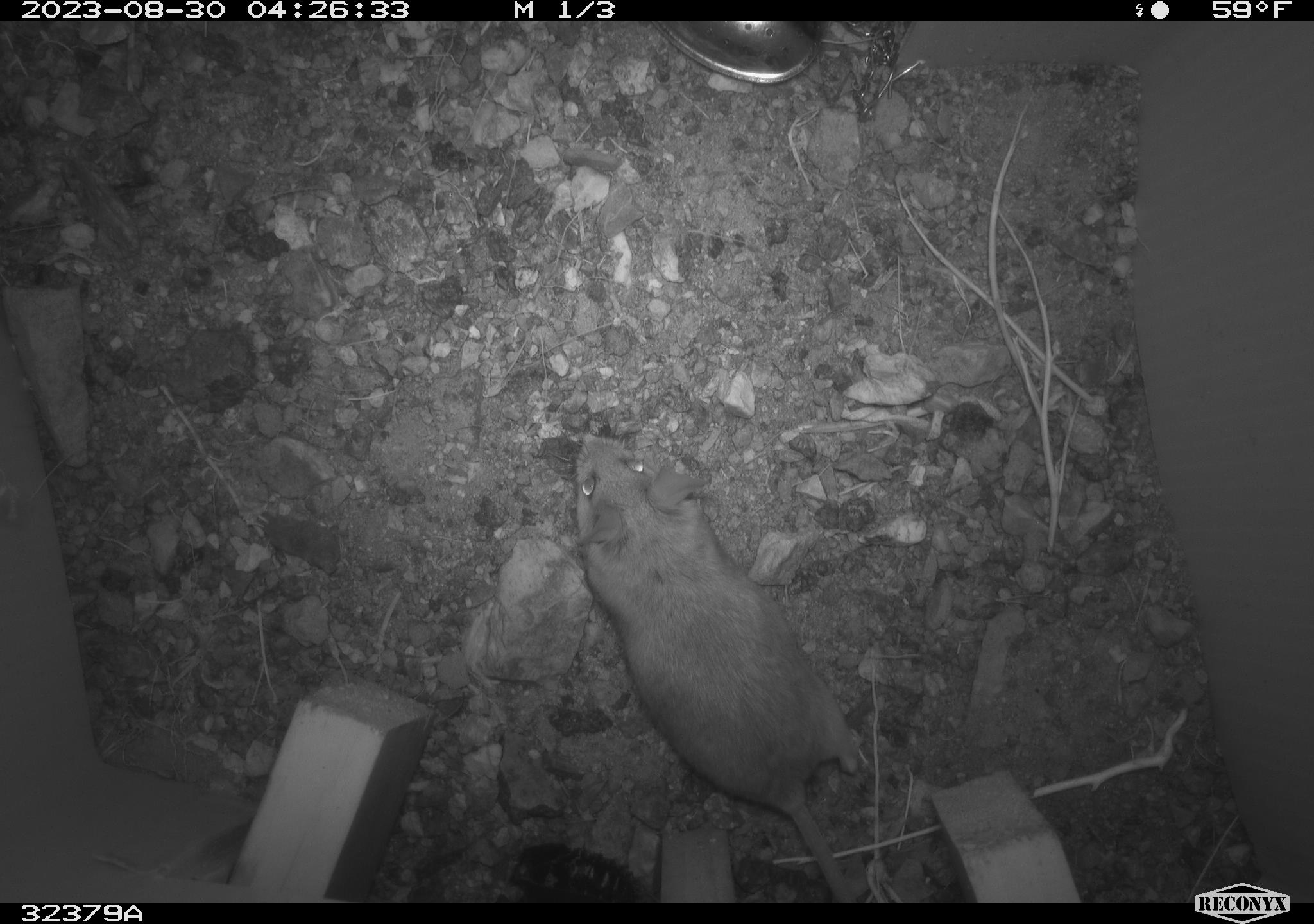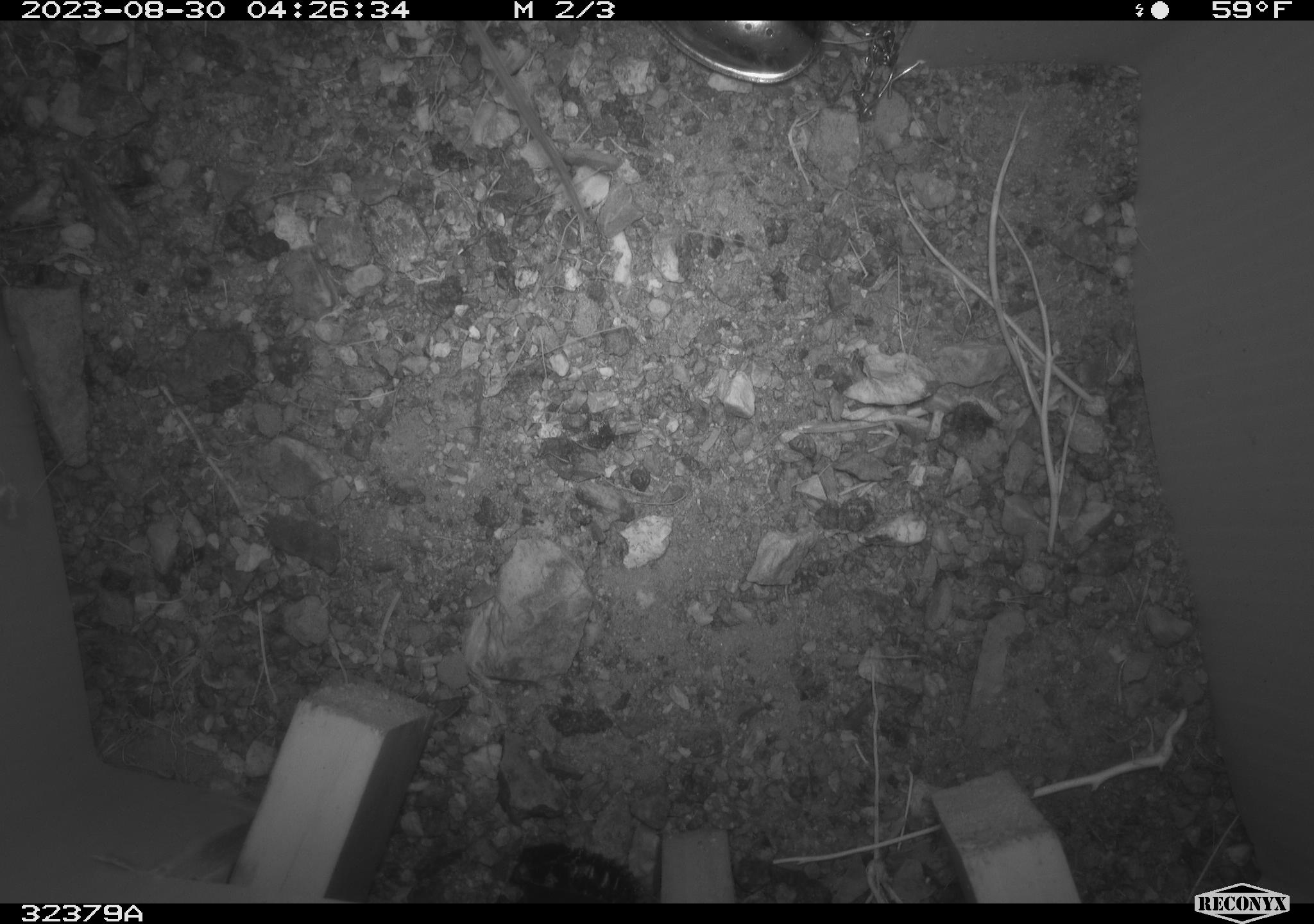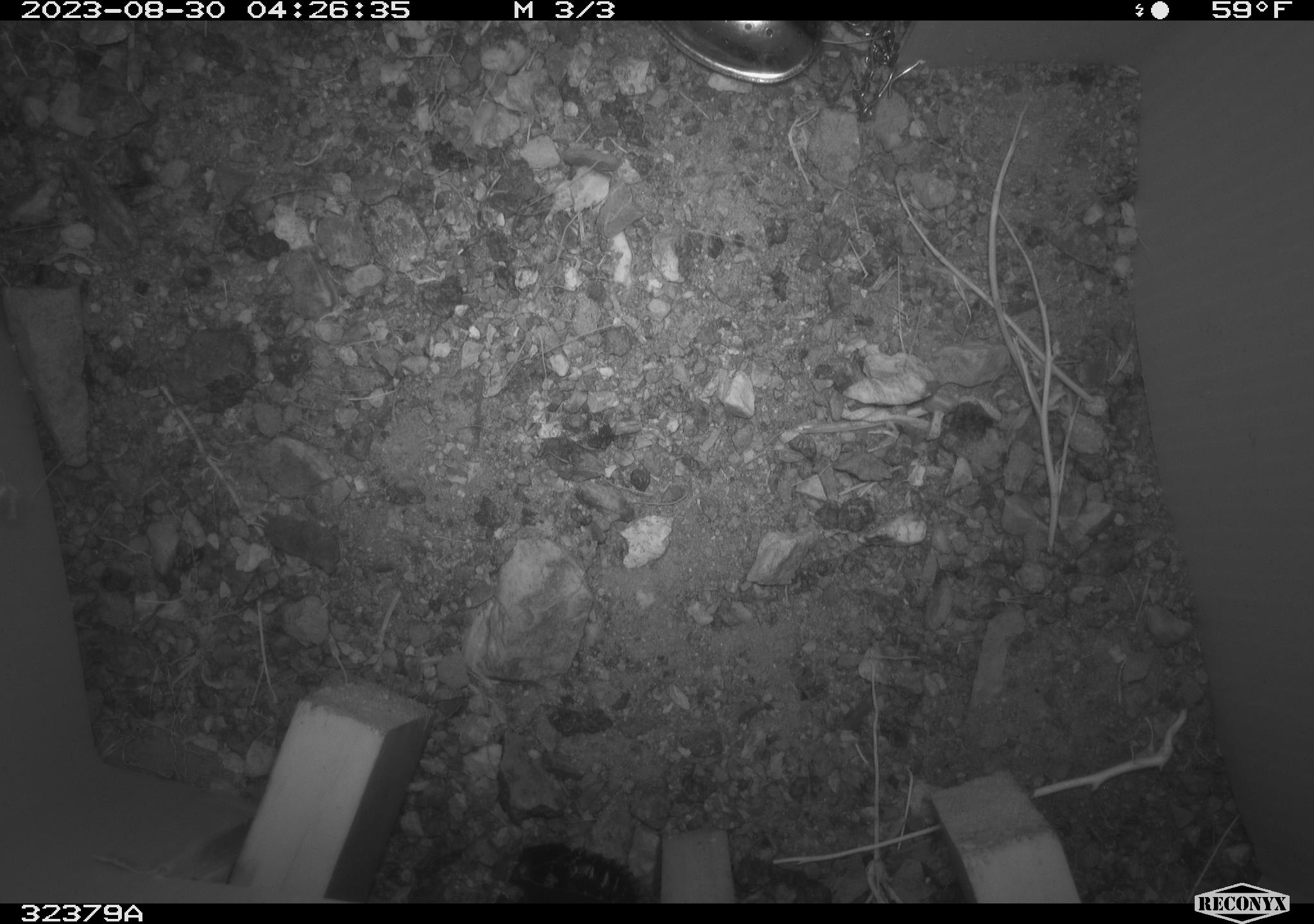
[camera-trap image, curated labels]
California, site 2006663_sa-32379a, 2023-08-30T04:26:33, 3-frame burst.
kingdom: Animalia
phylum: Chordata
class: Mammalia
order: Rodentia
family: Cricetidae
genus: Peromyscus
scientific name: Peromyscus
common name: deer mice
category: peromyscus species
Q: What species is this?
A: Peromyscus species (deer mice) (Peromyscus).